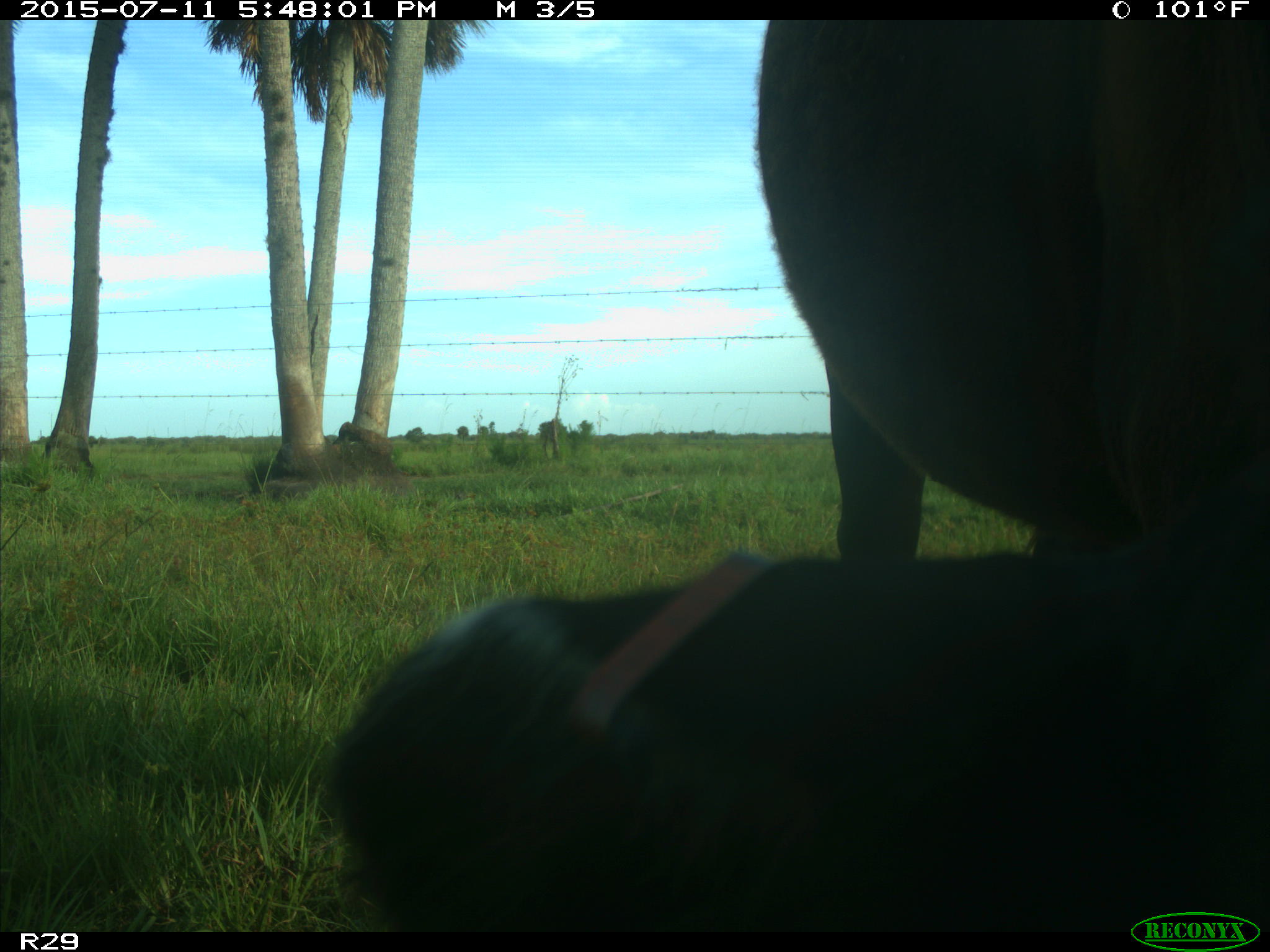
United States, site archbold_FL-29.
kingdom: Animalia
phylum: Chordata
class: Mammalia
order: Artiodactyla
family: Bovidae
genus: Bos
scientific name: Bos taurus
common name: domestic cow